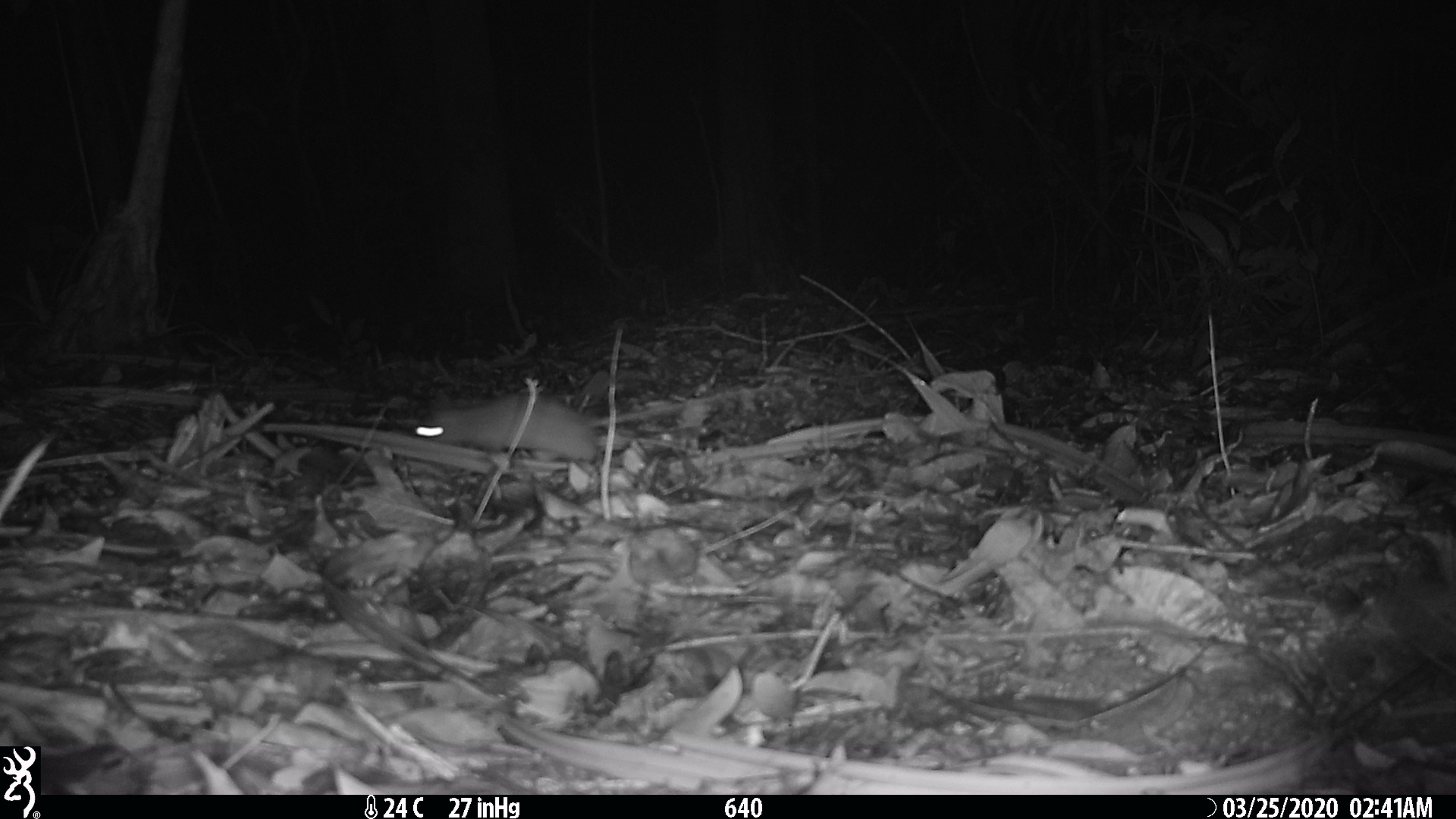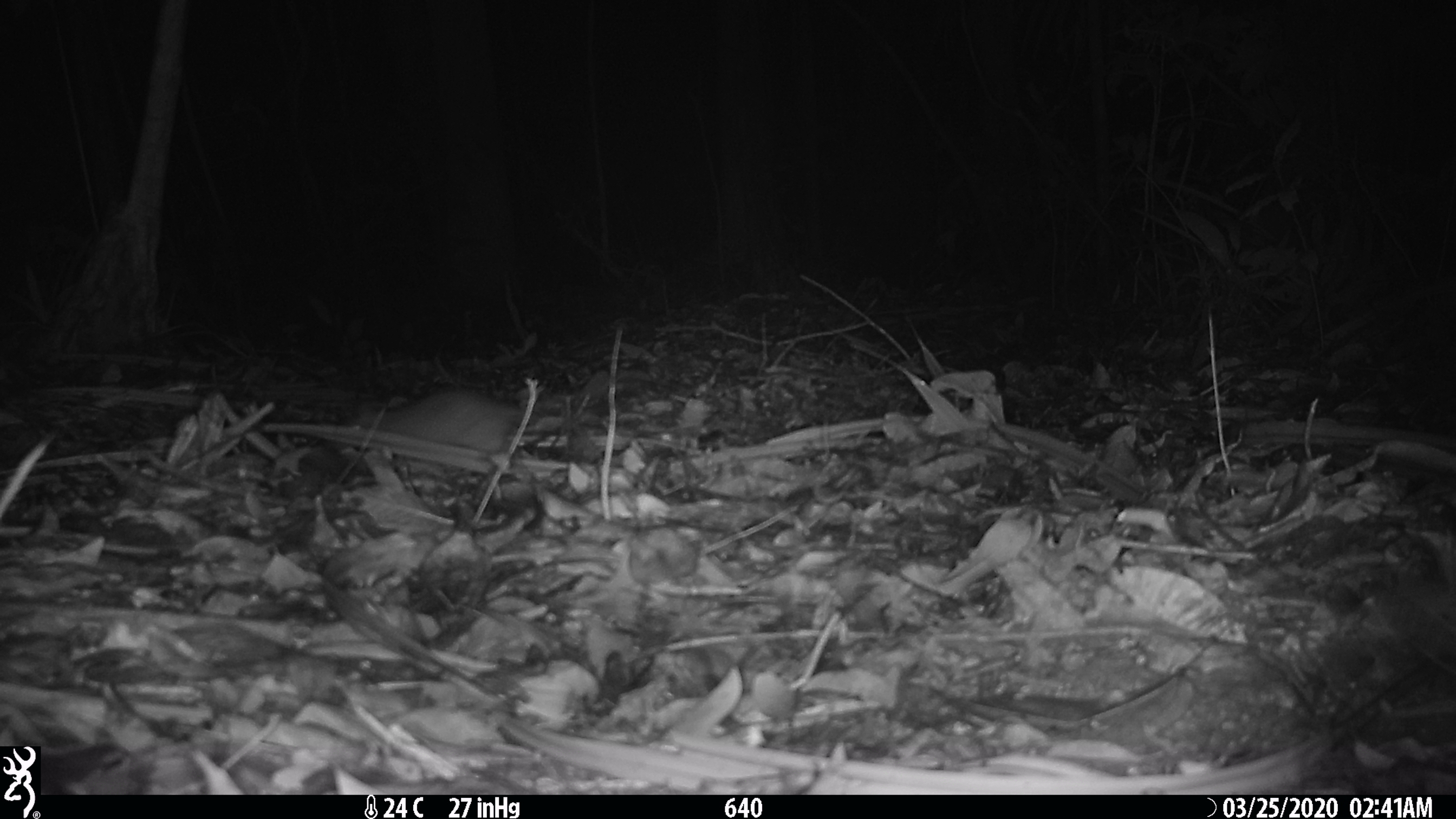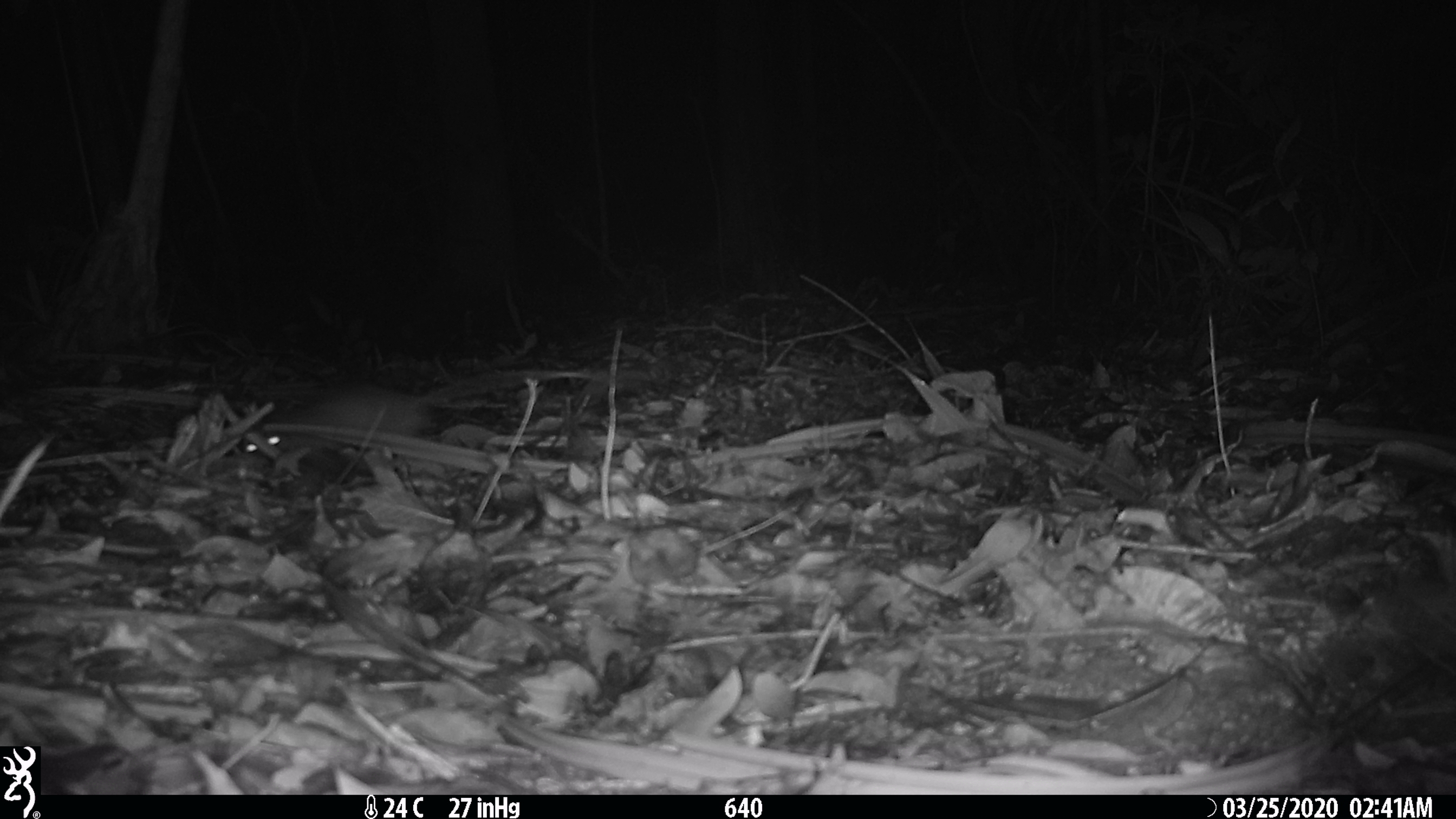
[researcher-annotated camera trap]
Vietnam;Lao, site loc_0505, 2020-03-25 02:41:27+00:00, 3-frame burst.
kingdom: Animalia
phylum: Chordata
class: Mammalia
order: Rodentia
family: Muridae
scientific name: Muridae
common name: old-world mice and rats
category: unidentified murid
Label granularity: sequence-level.